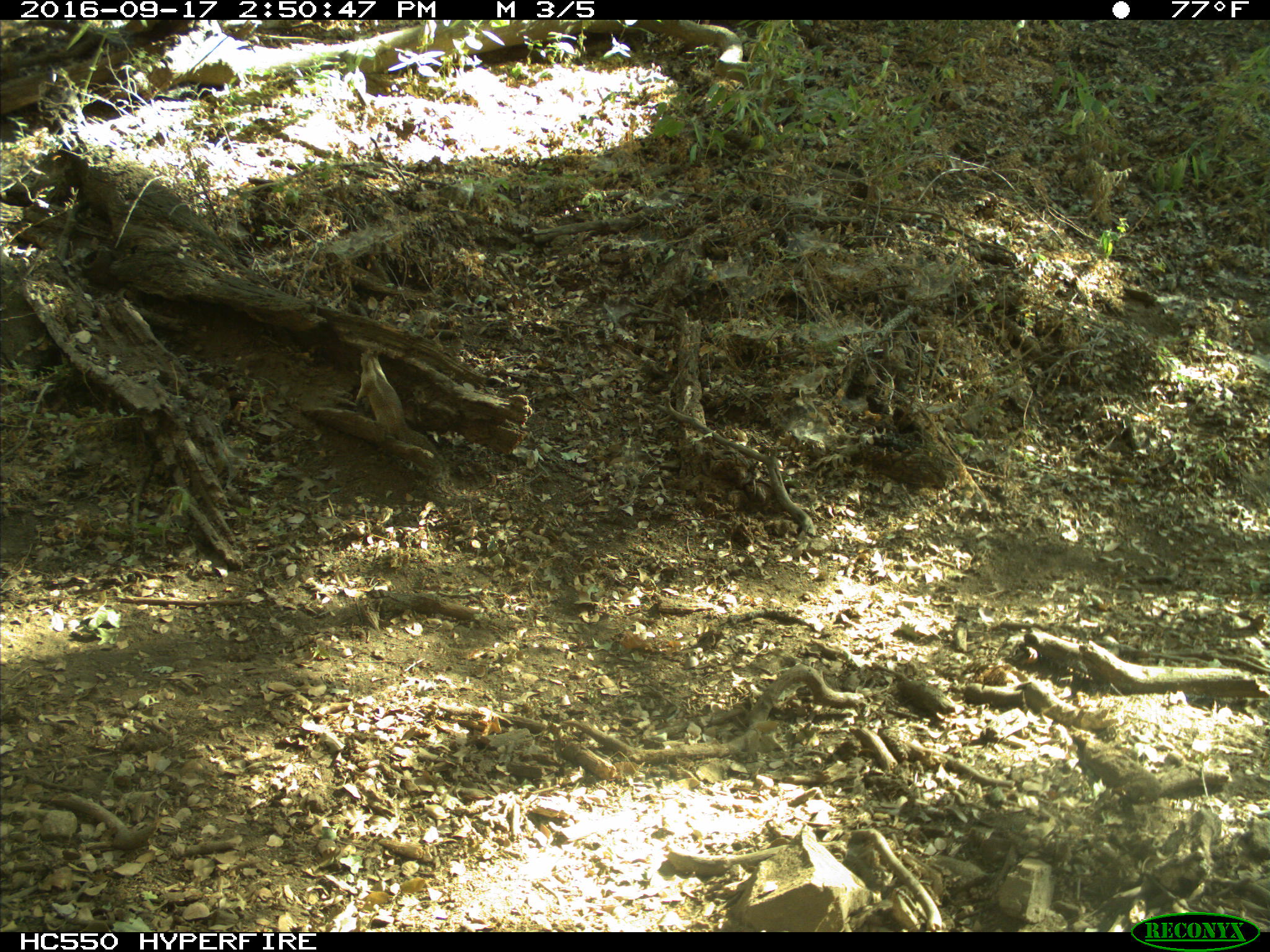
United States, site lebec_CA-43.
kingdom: Animalia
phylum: Chordata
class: Mammalia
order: Rodentia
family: Sciuridae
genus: Otospermophilus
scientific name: Otospermophilus beecheyi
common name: california ground squirrel